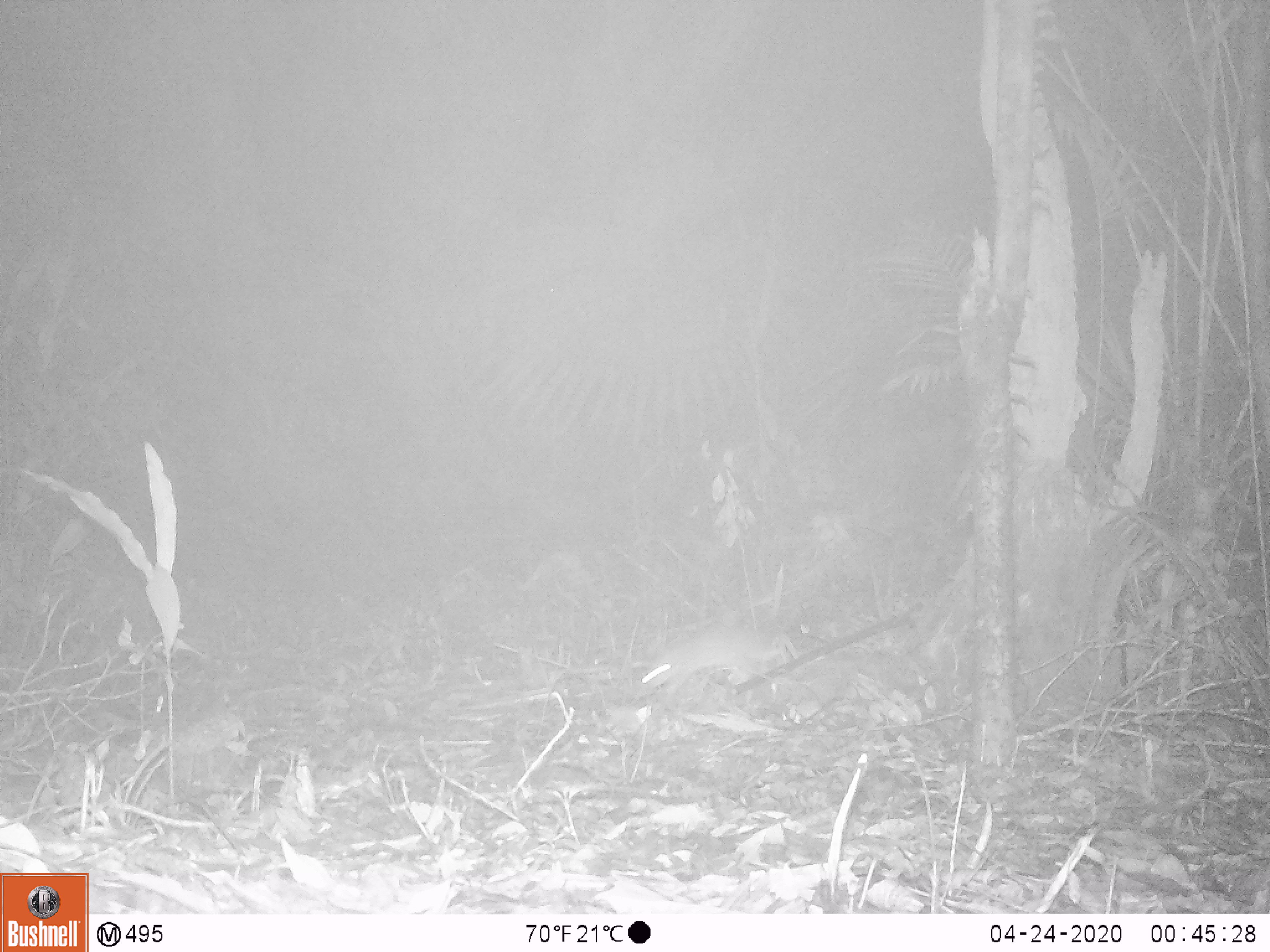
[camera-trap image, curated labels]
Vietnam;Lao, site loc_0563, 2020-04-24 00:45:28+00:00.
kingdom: Animalia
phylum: Chordata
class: Mammalia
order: Rodentia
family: Muridae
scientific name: Muridae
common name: old-world mice and rats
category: unidentified murid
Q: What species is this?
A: Unidentified murid (old-world mice and rats) (Muridae).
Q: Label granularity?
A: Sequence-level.